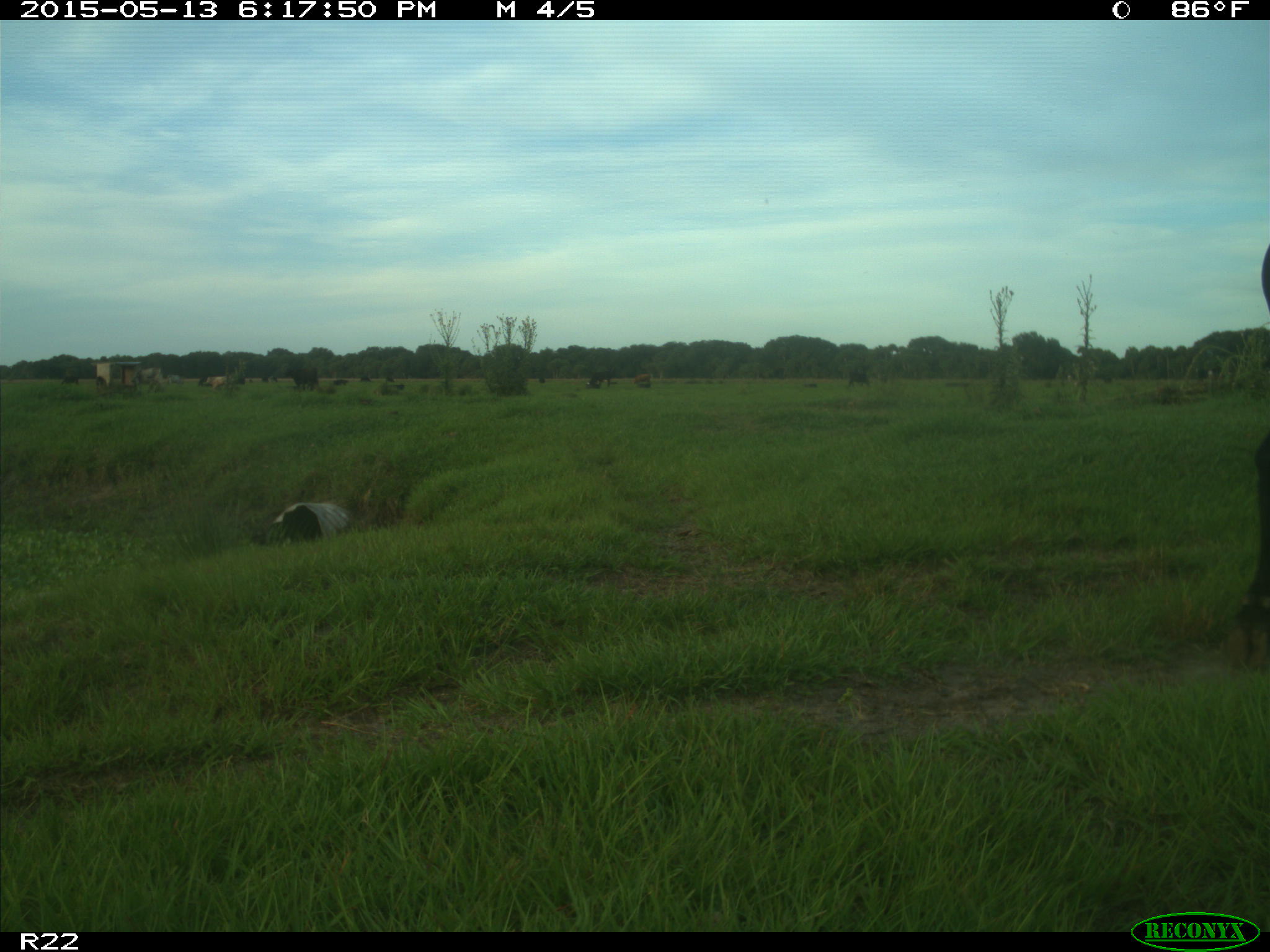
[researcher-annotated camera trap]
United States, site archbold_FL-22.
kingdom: Animalia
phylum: Chordata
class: Mammalia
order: Artiodactyla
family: Bovidae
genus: Bos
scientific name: Bos taurus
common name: domestic cow